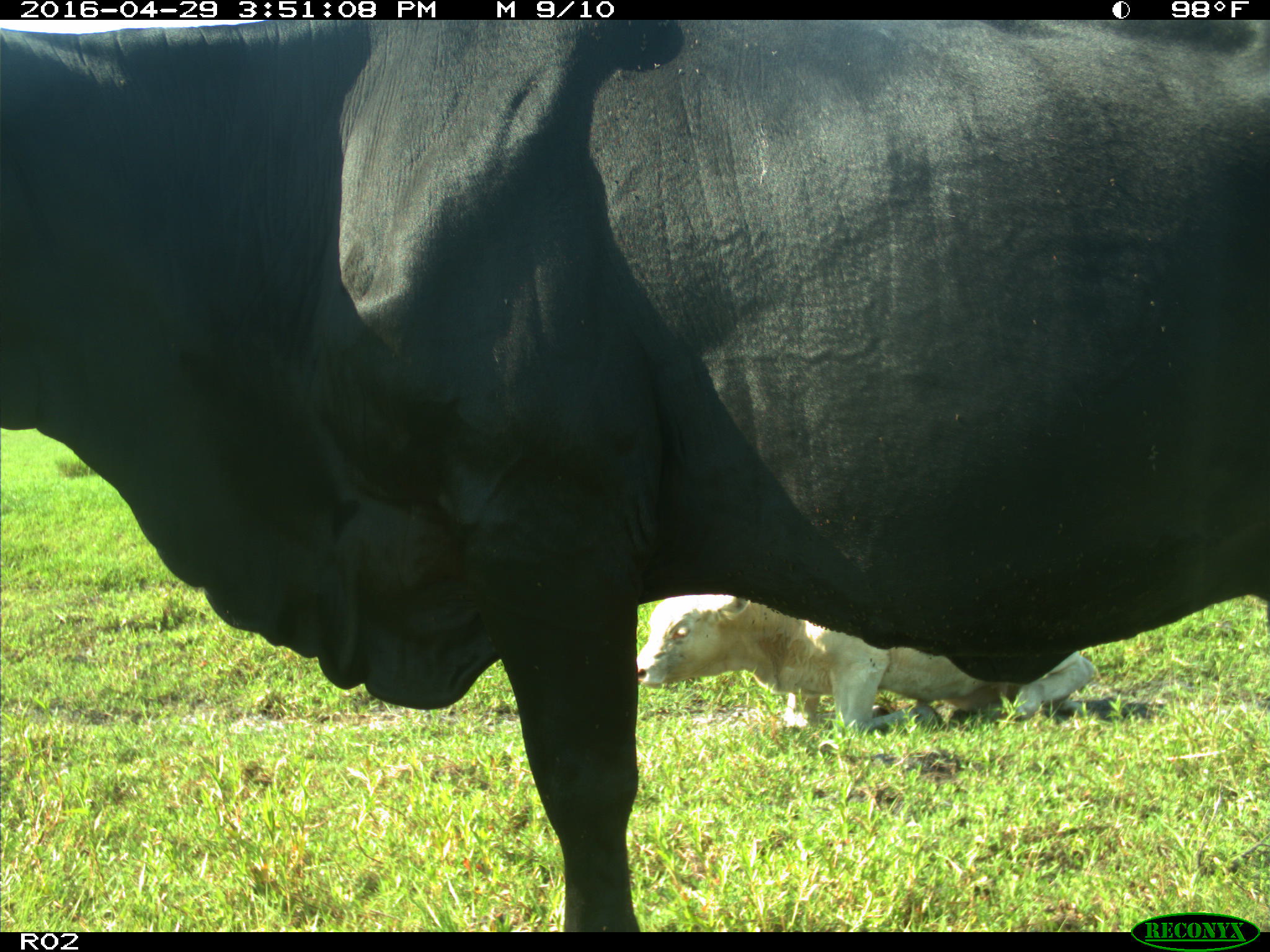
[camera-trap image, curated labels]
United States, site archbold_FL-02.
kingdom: Animalia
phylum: Chordata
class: Mammalia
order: Artiodactyla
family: Bovidae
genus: Bos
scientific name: Bos taurus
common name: domestic cow